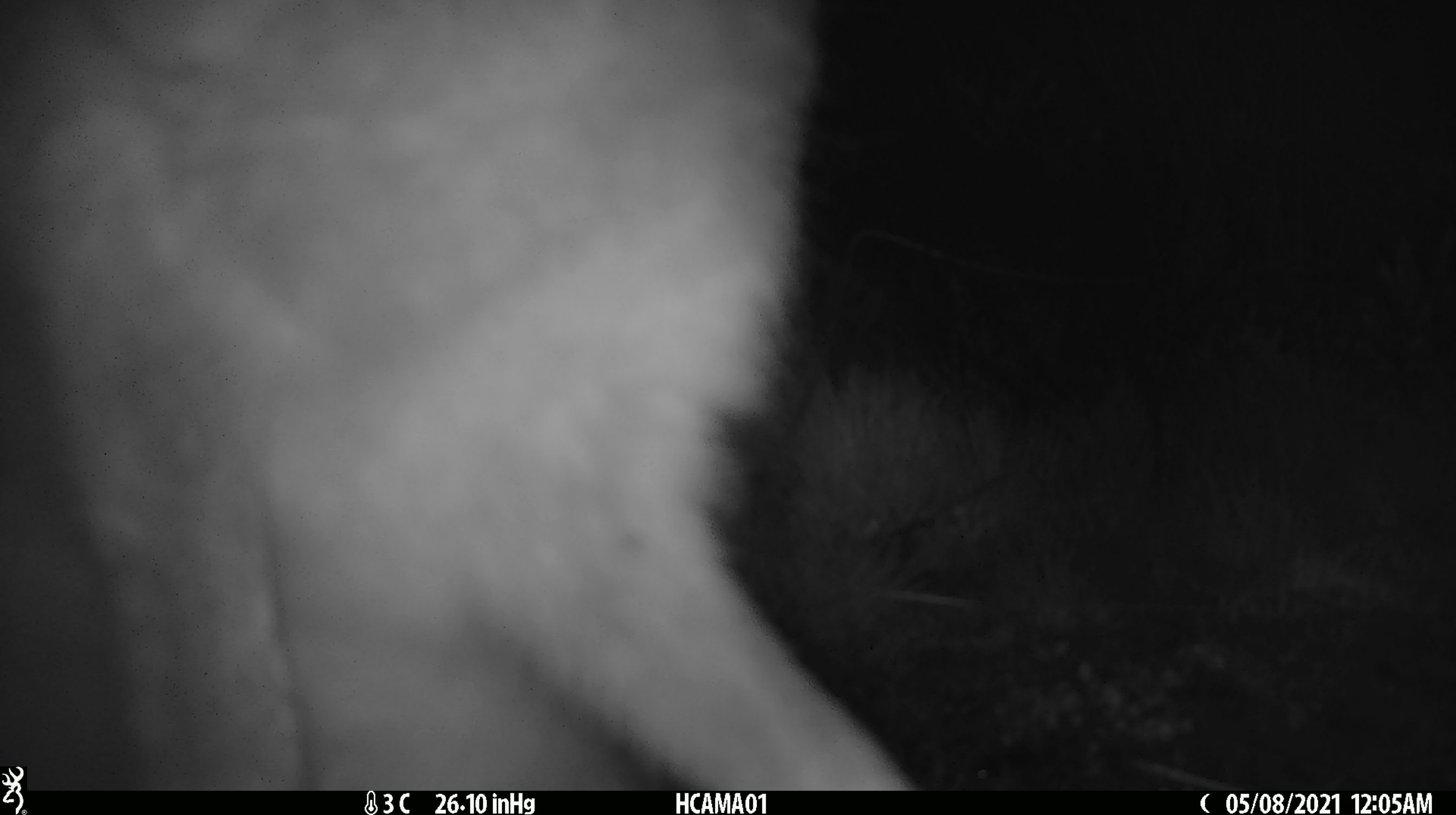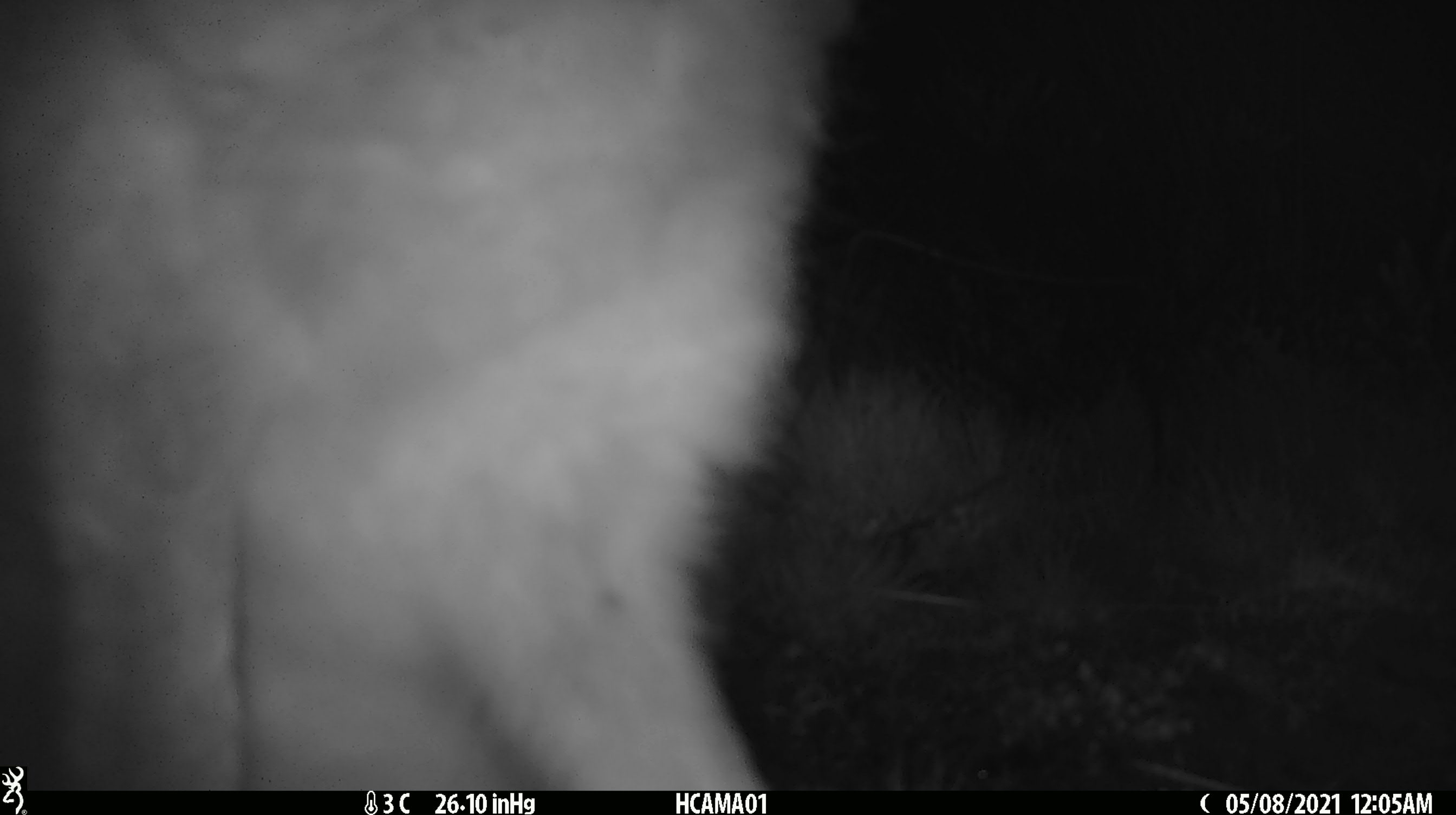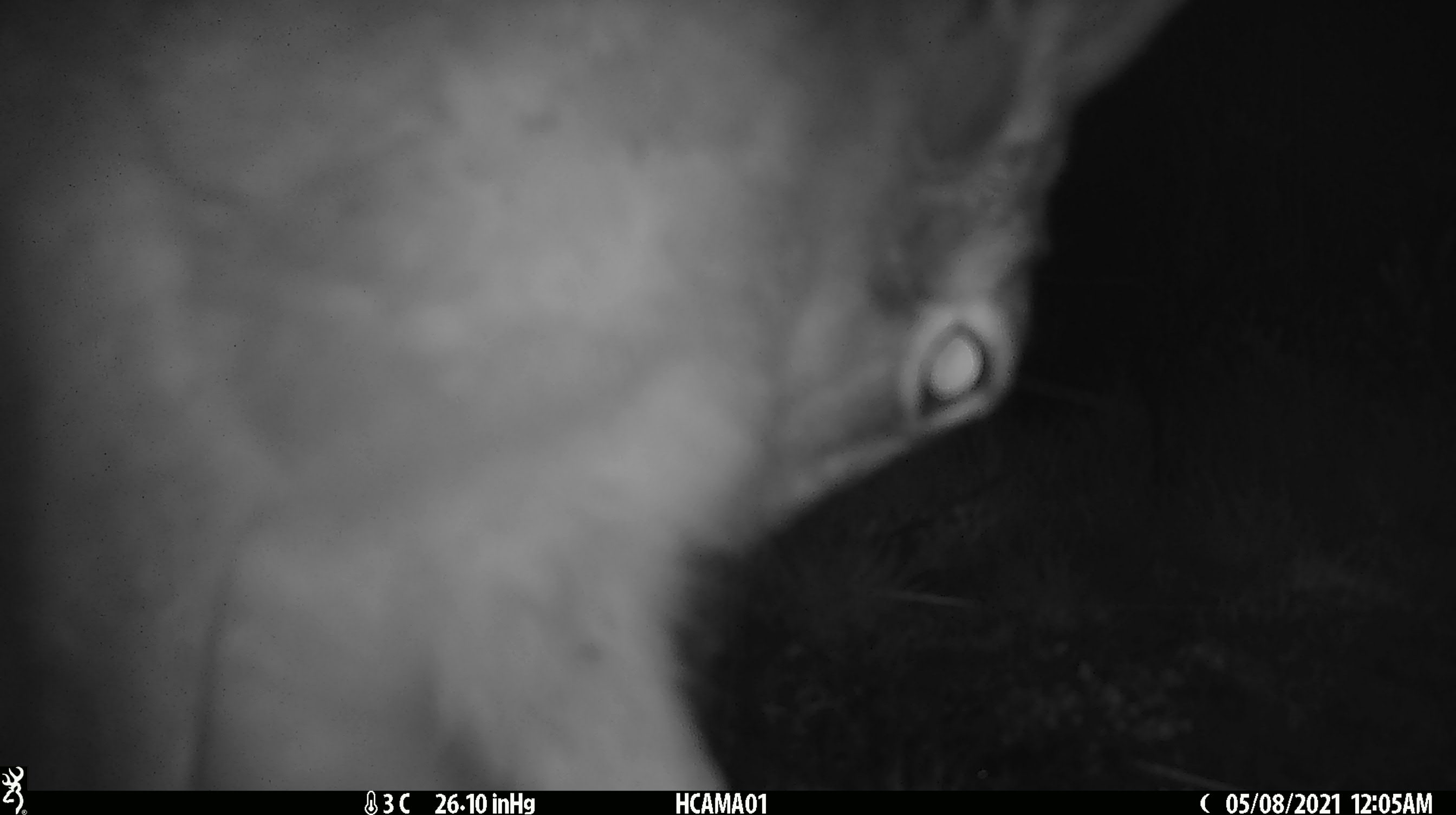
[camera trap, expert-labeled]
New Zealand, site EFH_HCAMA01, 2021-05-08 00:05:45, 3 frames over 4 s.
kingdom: Animalia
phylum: Chordata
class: Mammalia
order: Lagomorpha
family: Leporidae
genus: Lepus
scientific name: Lepus europaeus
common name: brown hare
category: hare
Hare (brown hare) (Lepus europaeus).